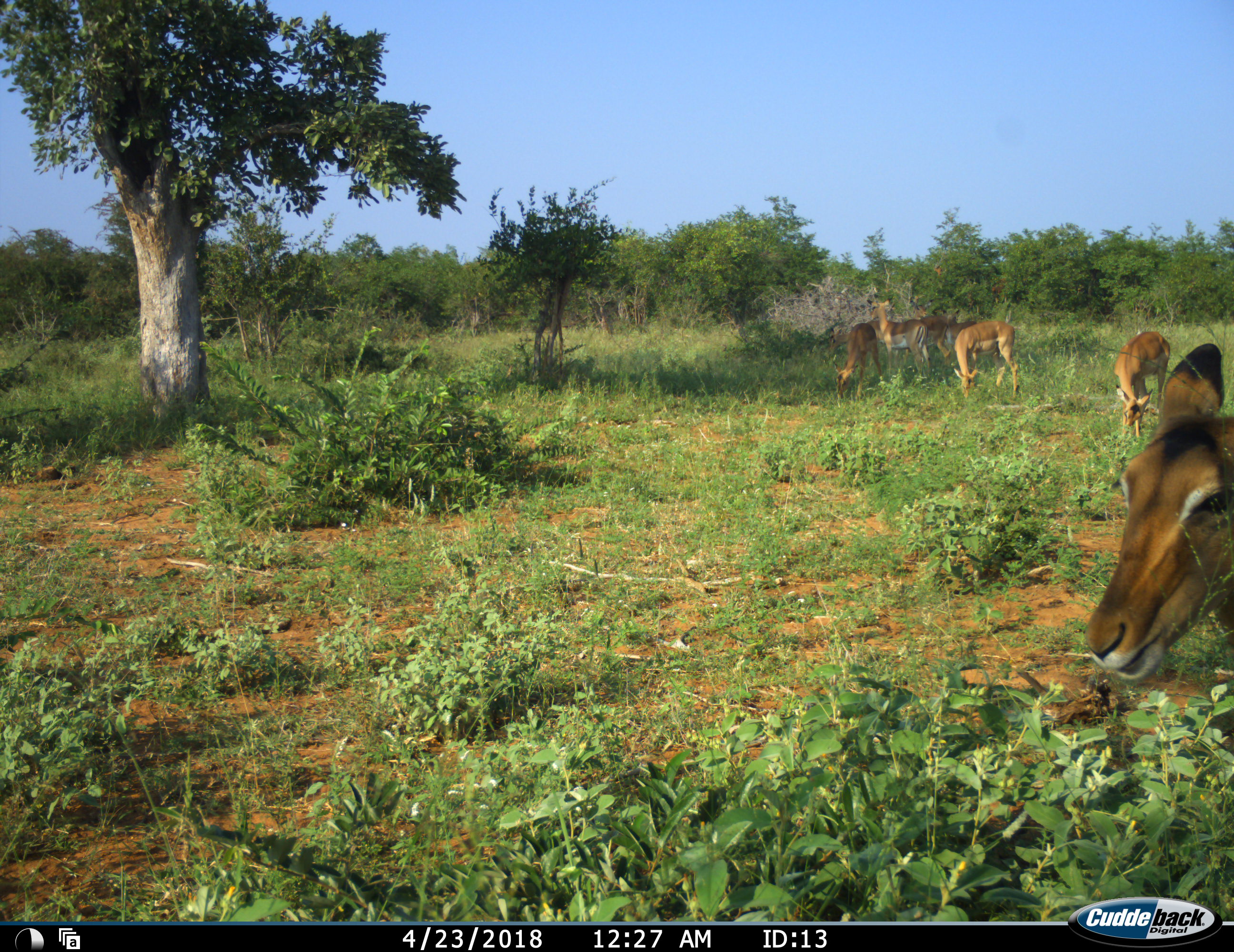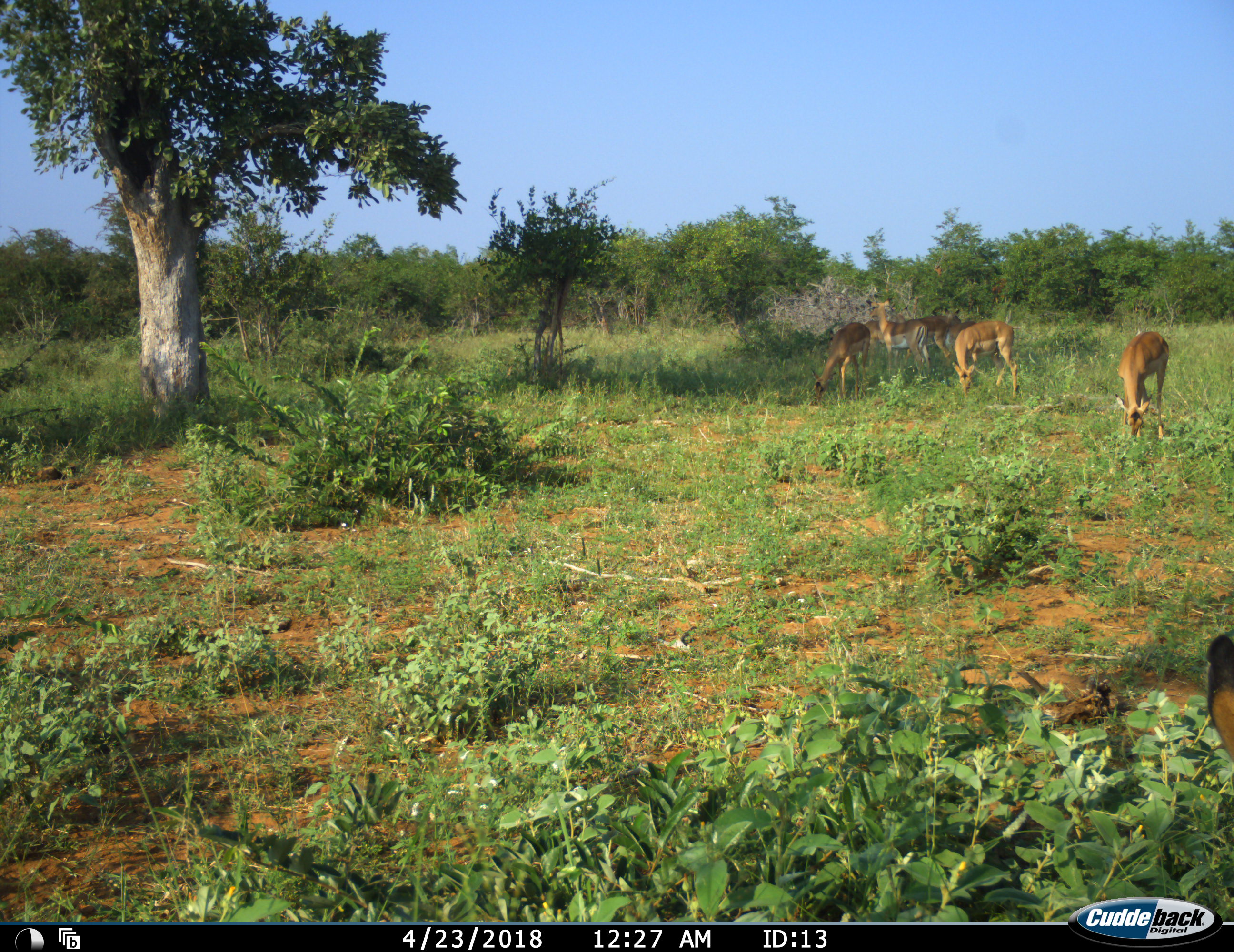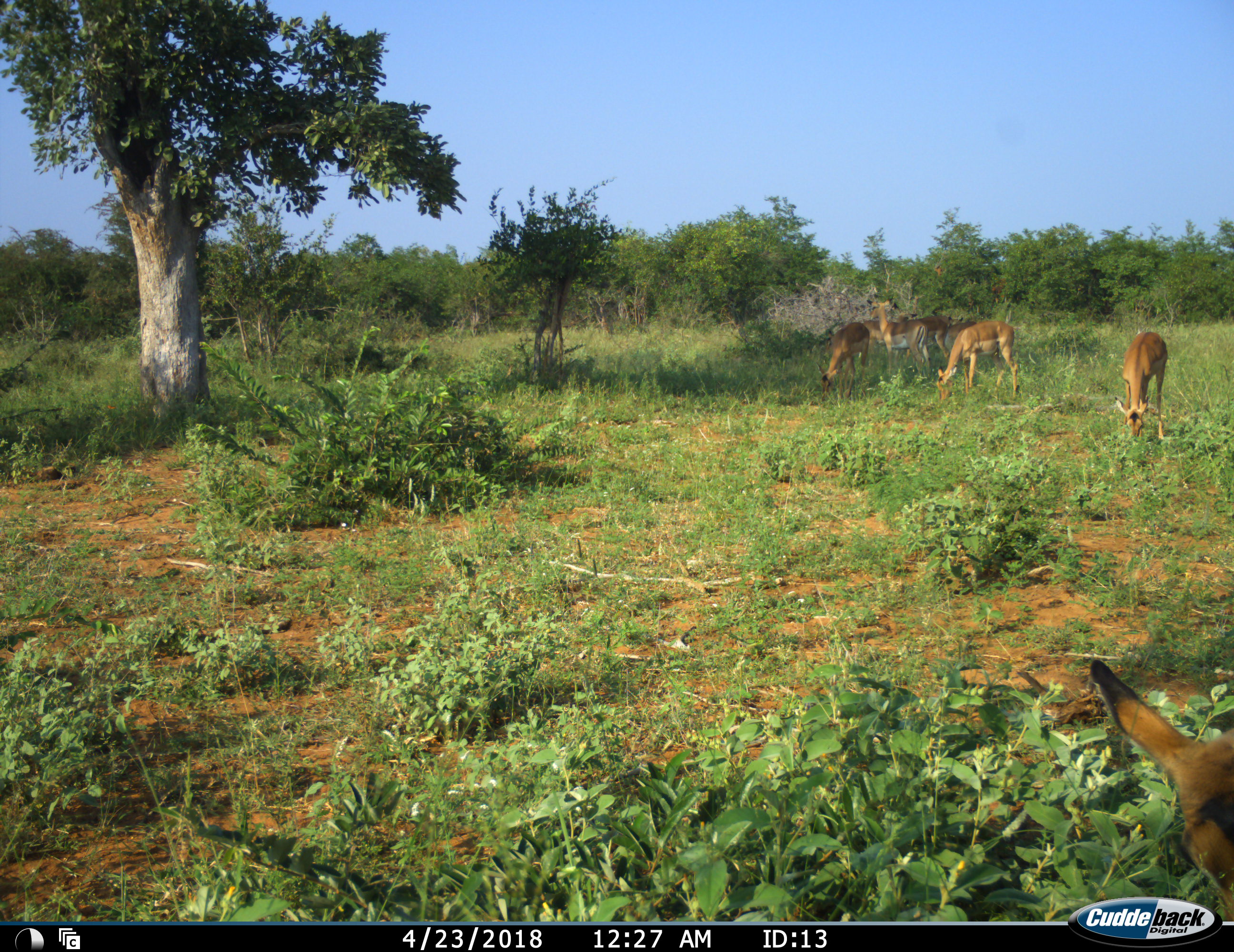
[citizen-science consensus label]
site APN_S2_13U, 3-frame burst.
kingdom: Animalia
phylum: Chordata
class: Mammalia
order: Artiodactyla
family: Bovidae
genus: Aepyceros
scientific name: Aepyceros melampus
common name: impala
Impala (Aepyceros melampus), count 8. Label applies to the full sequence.